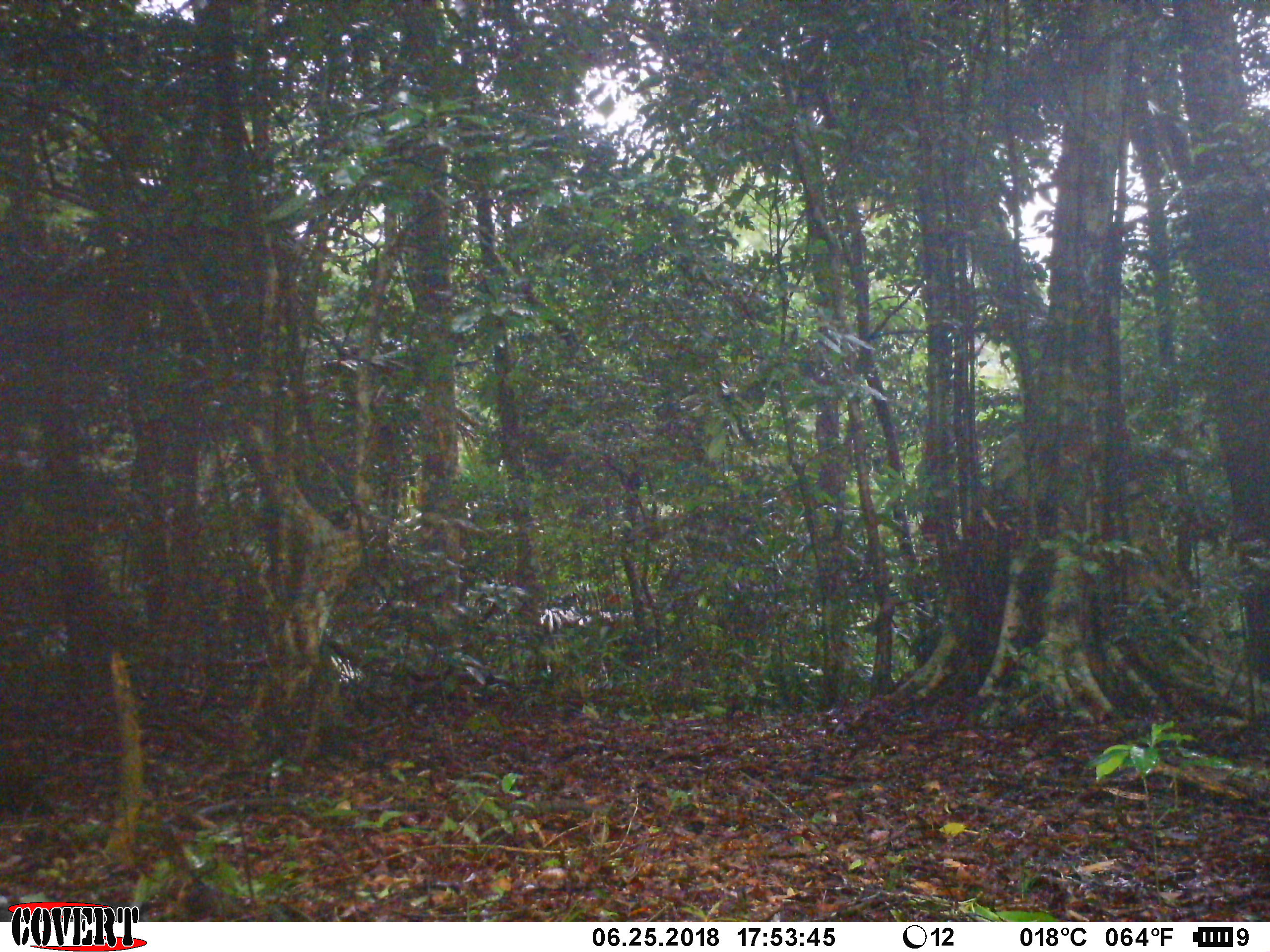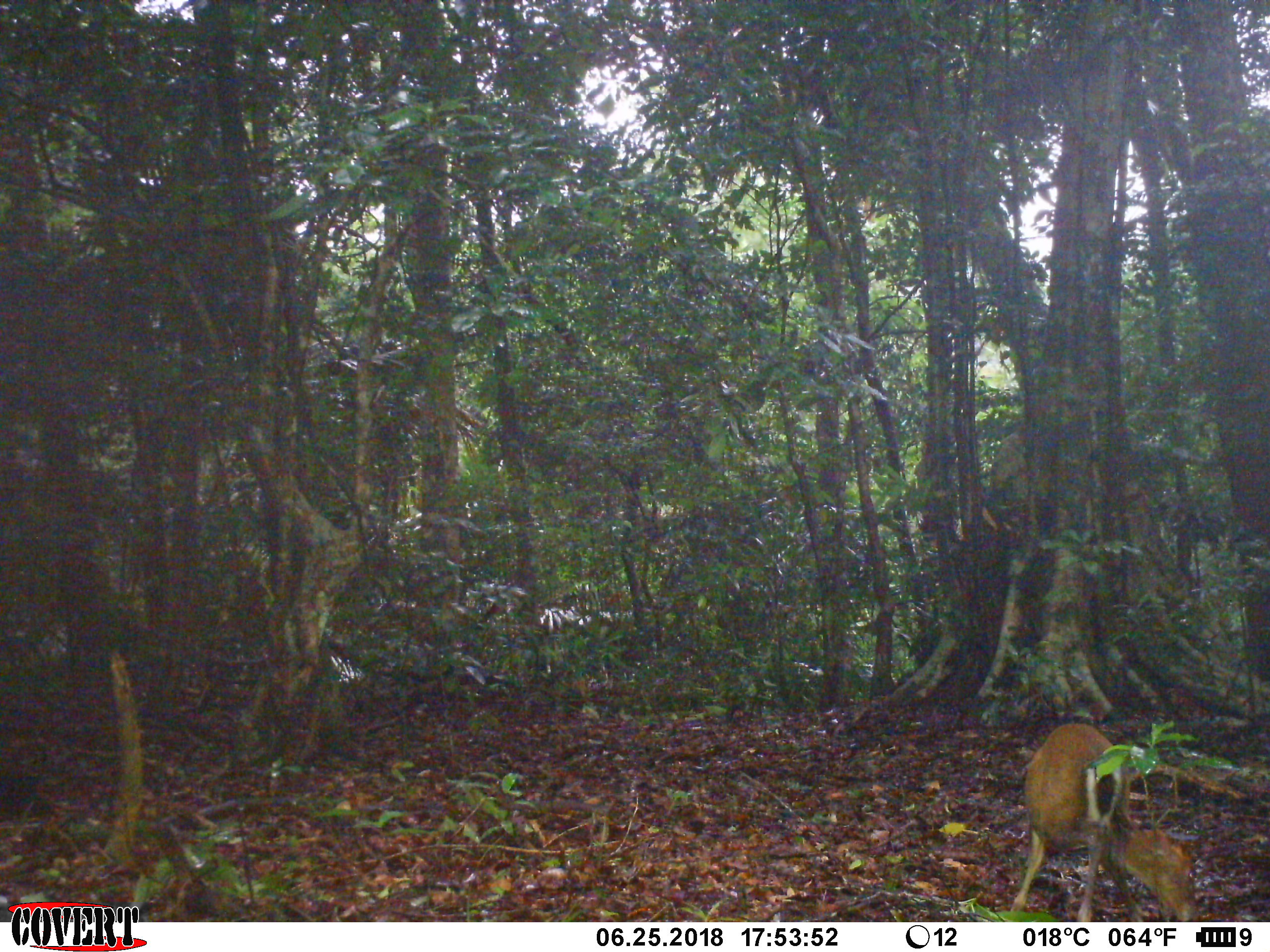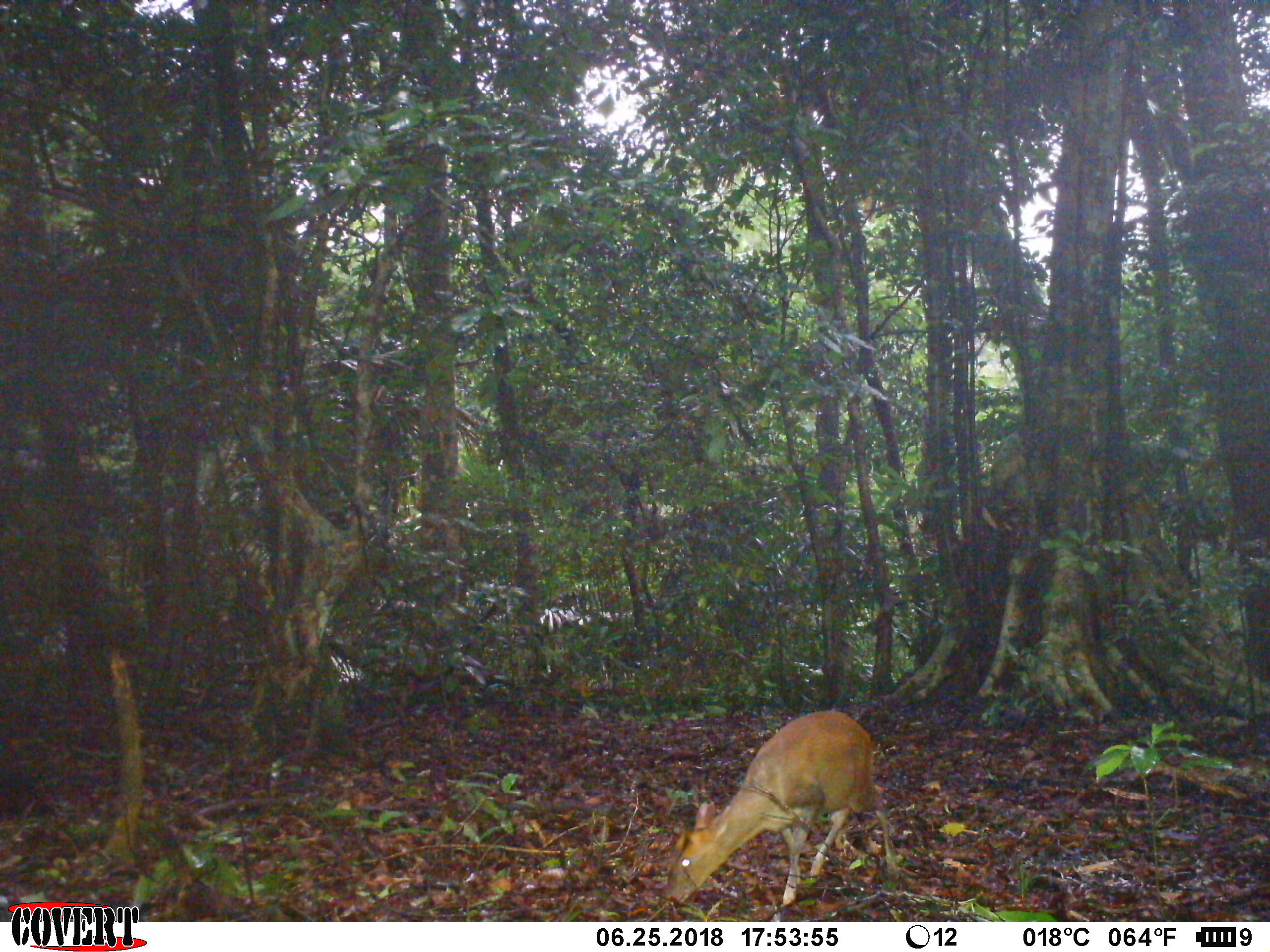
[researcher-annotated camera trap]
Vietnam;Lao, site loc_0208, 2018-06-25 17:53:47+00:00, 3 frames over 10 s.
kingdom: Animalia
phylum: Chordata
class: Mammalia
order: Artiodactyla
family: Cervidae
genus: Muntiacus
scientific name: Muntiacus rooseveltorum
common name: roosevelt's muntjac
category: roosevelts muntjac group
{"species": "roosevelts muntjac group (roosevelt's muntjac) (Muntiacus rooseveltorum)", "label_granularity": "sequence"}